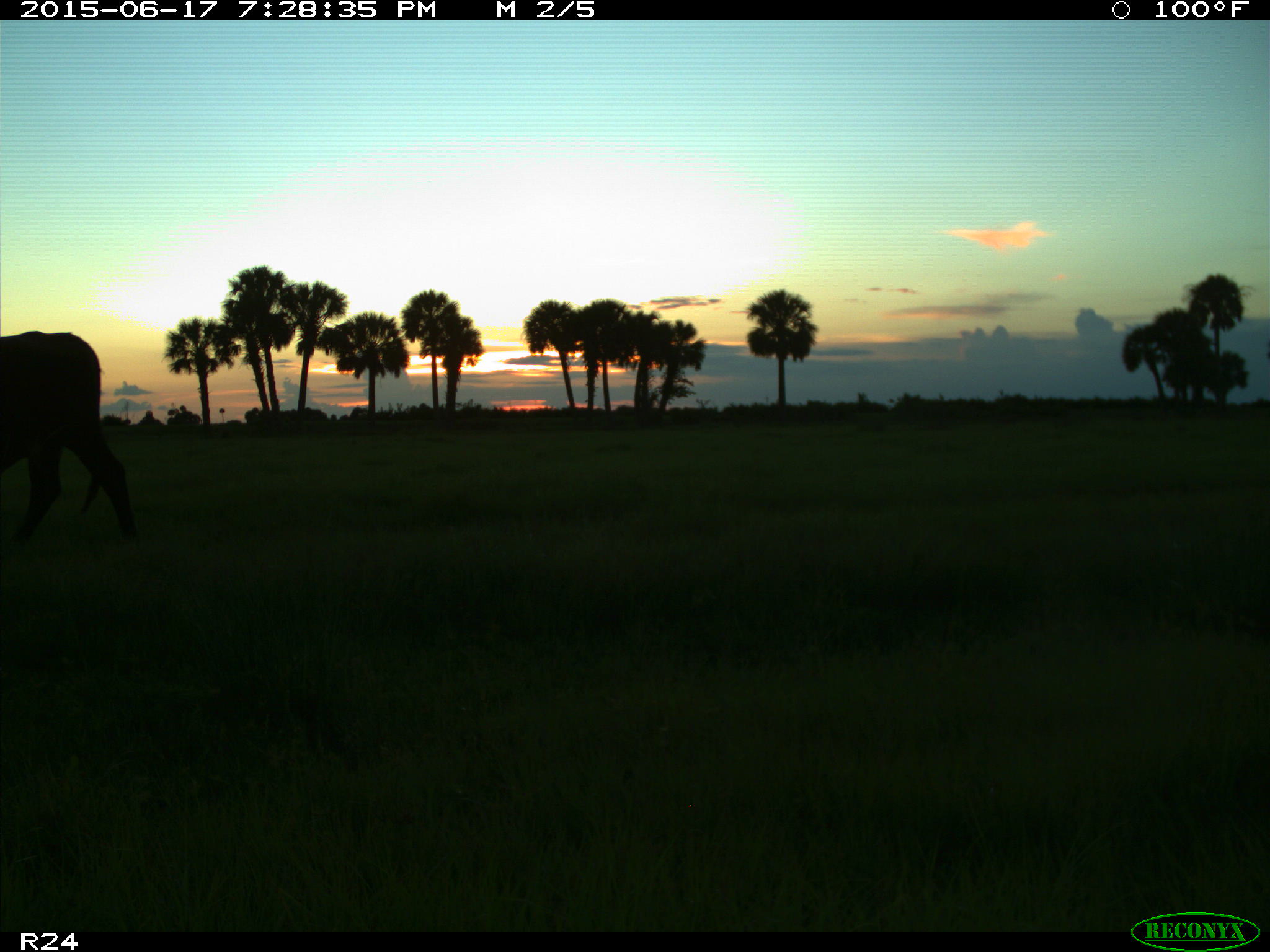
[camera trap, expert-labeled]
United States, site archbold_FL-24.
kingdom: Animalia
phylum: Chordata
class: Mammalia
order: Artiodactyla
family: Bovidae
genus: Bos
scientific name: Bos taurus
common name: domestic cow